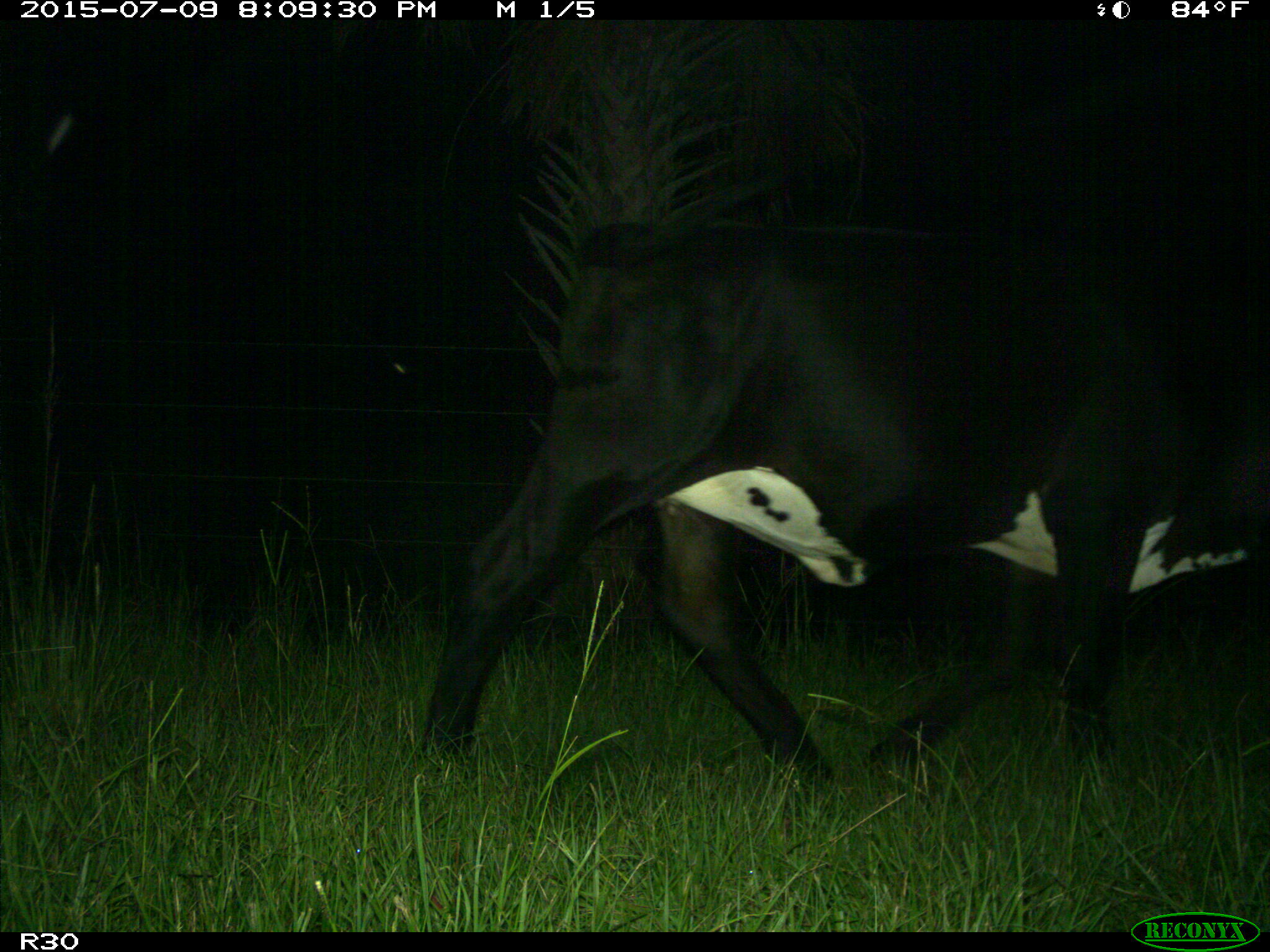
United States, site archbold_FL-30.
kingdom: Animalia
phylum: Chordata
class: Mammalia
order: Artiodactyla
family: Bovidae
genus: Bos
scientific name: Bos taurus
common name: domestic cow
Bos taurus (domestic cow).